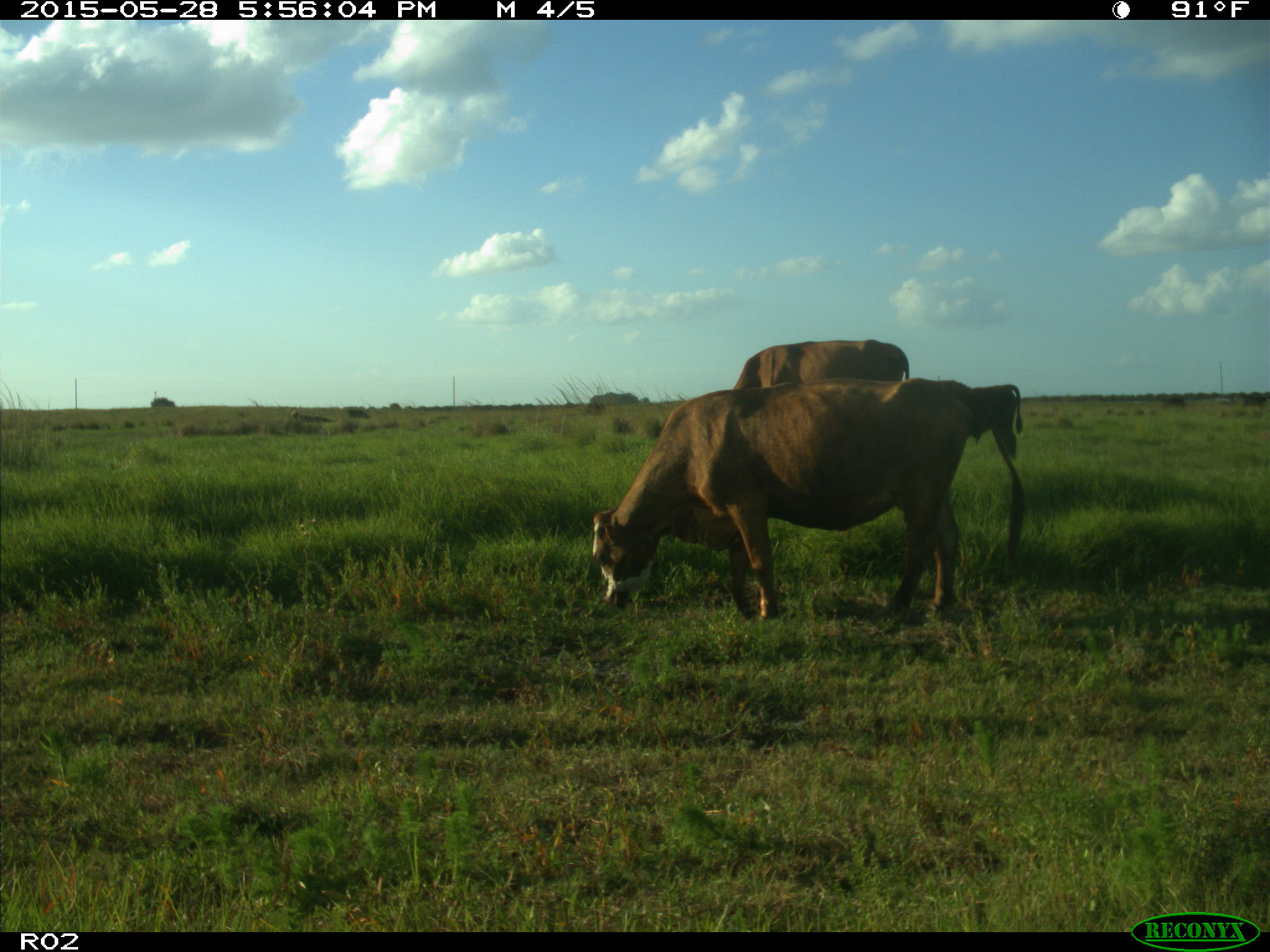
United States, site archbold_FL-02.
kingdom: Animalia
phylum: Chordata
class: Mammalia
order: Artiodactyla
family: Bovidae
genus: Bos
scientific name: Bos taurus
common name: domestic cow